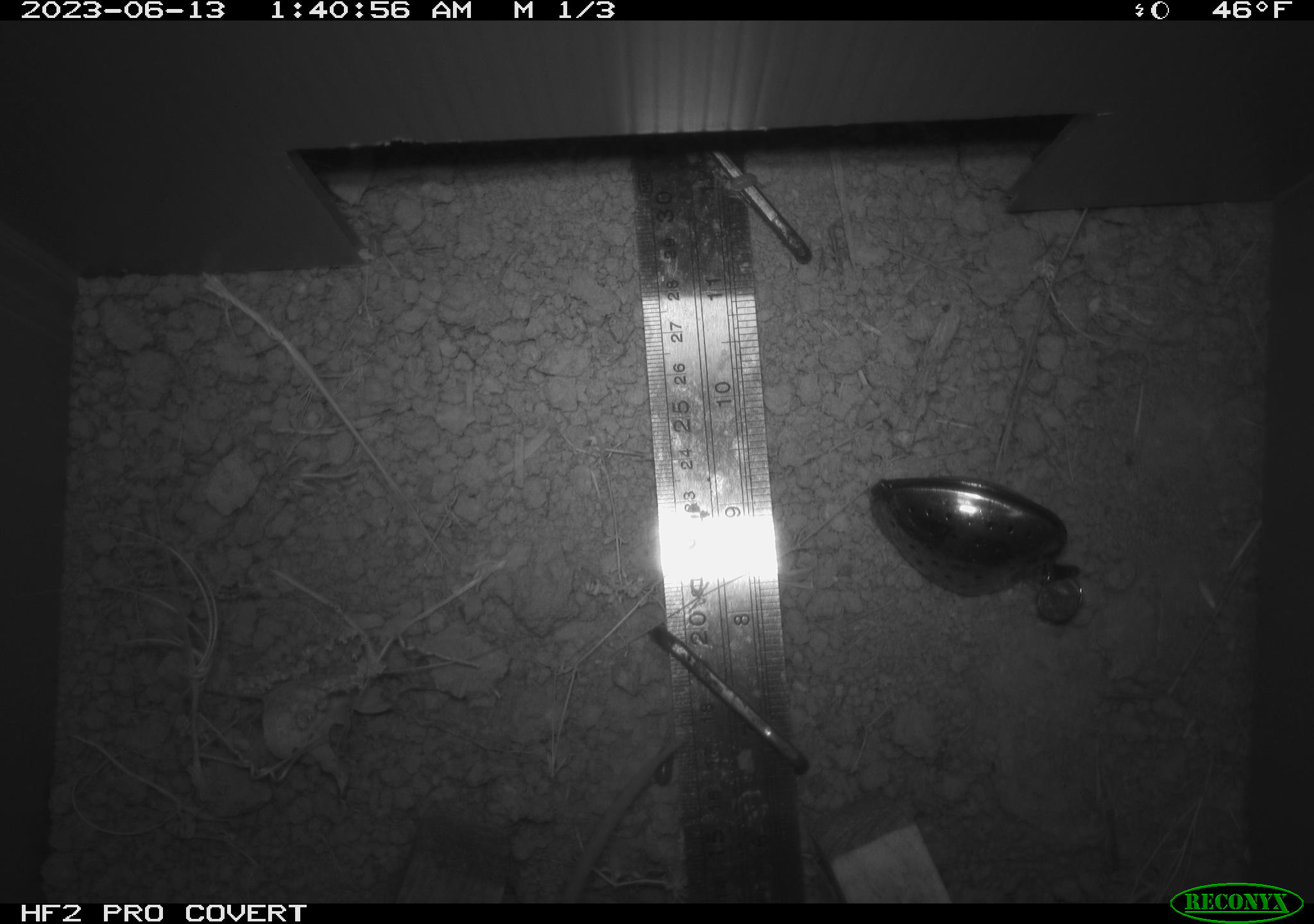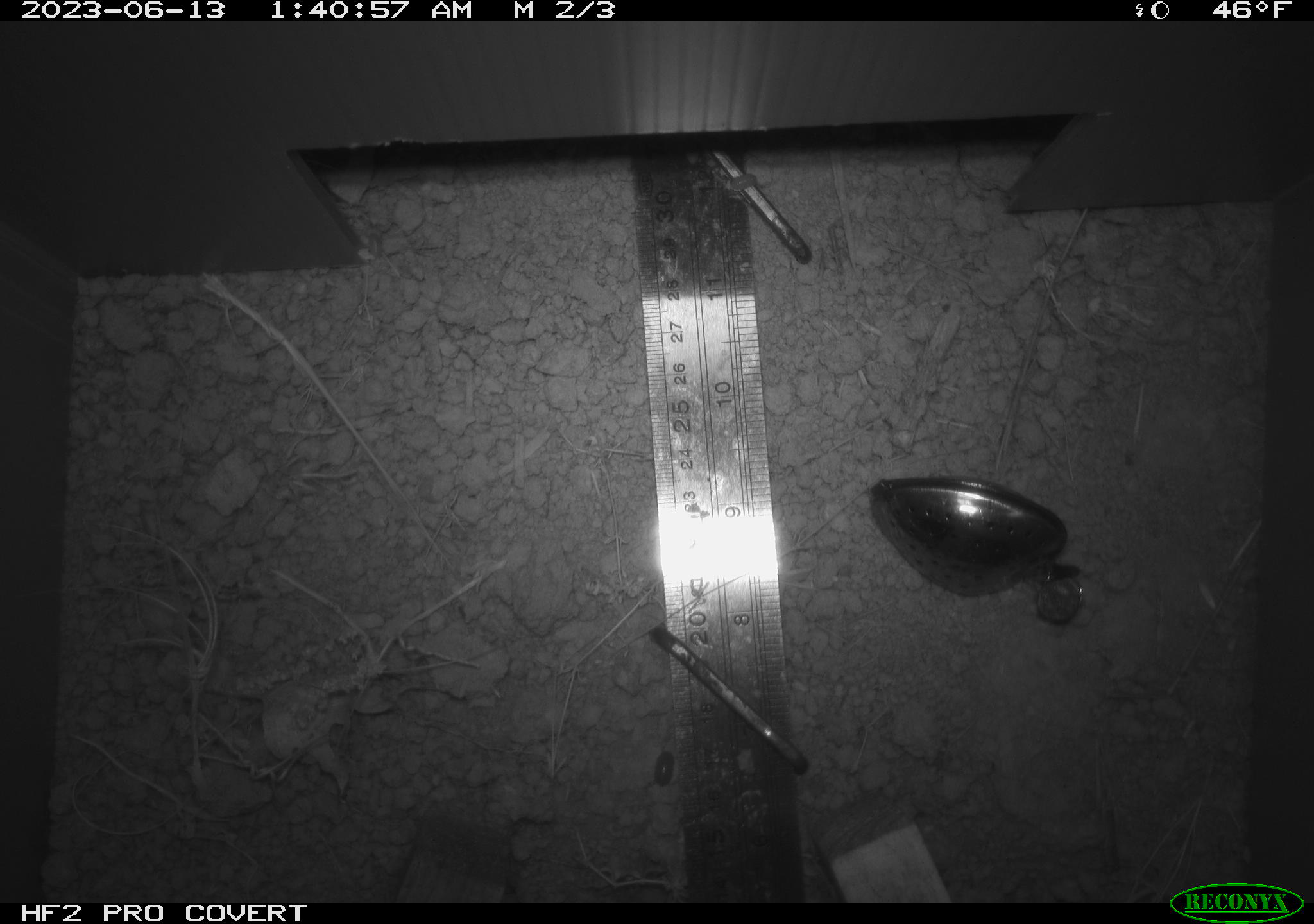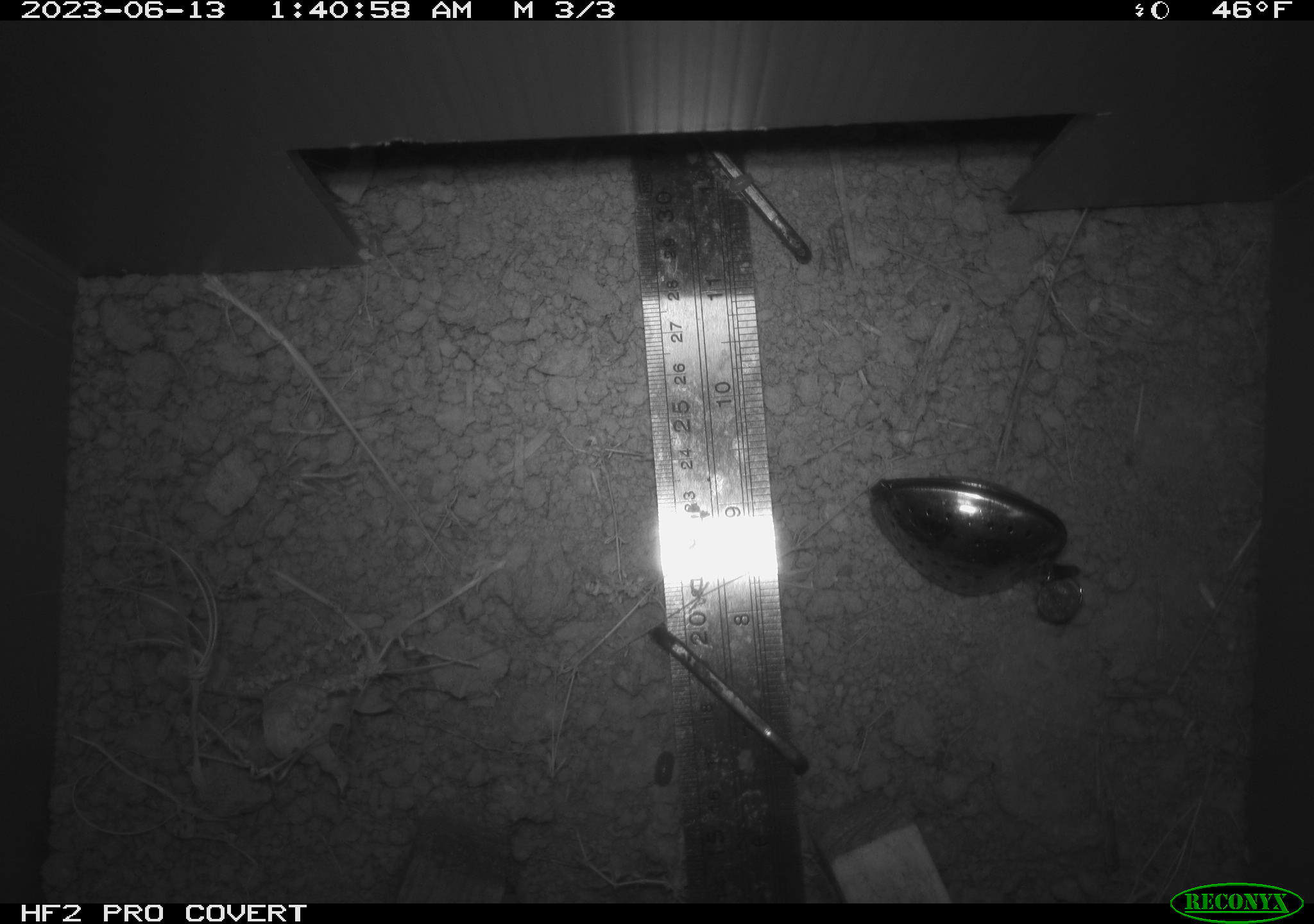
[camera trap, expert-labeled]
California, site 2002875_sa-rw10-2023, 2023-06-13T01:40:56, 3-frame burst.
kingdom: Animalia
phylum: Chordata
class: Mammalia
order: Rodentia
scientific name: Rodentia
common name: rodent